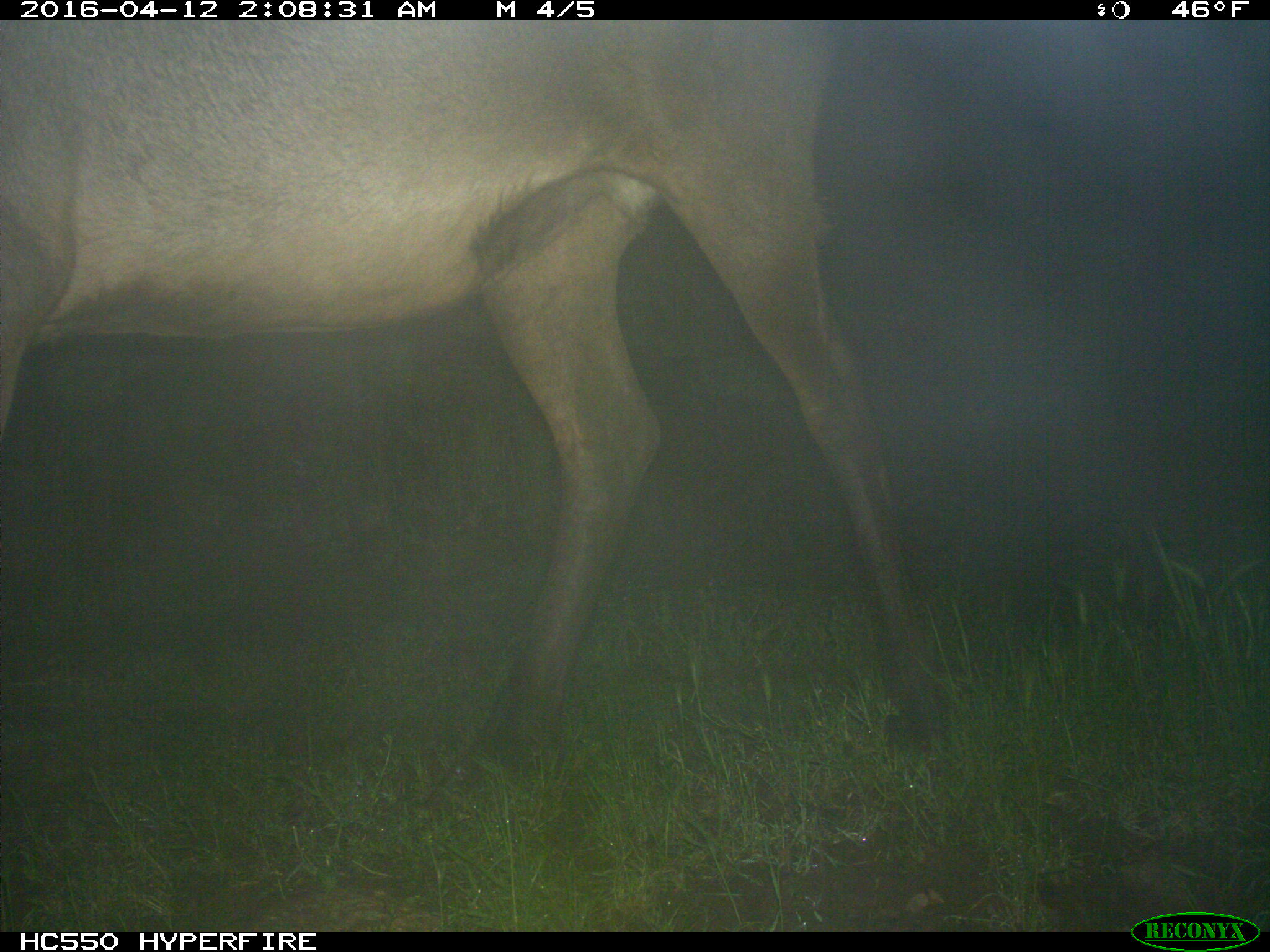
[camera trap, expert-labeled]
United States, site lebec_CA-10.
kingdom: Animalia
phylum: Chordata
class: Mammalia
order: Artiodactyla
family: Cervidae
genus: Cervus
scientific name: Cervus canadensis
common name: elk